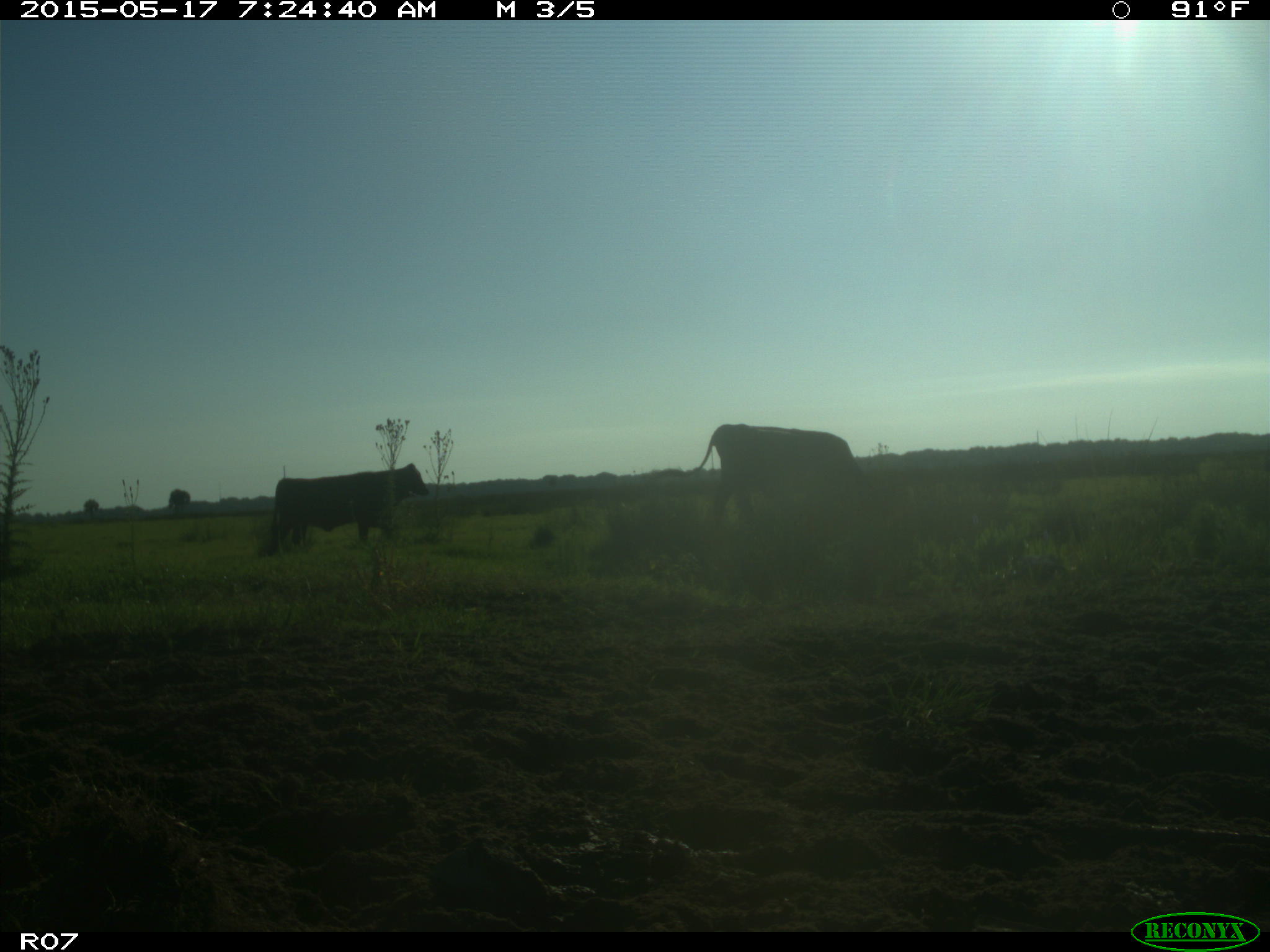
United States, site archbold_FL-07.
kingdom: Animalia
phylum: Chordata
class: Mammalia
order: Artiodactyla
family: Bovidae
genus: Bos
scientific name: Bos taurus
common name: domestic cow